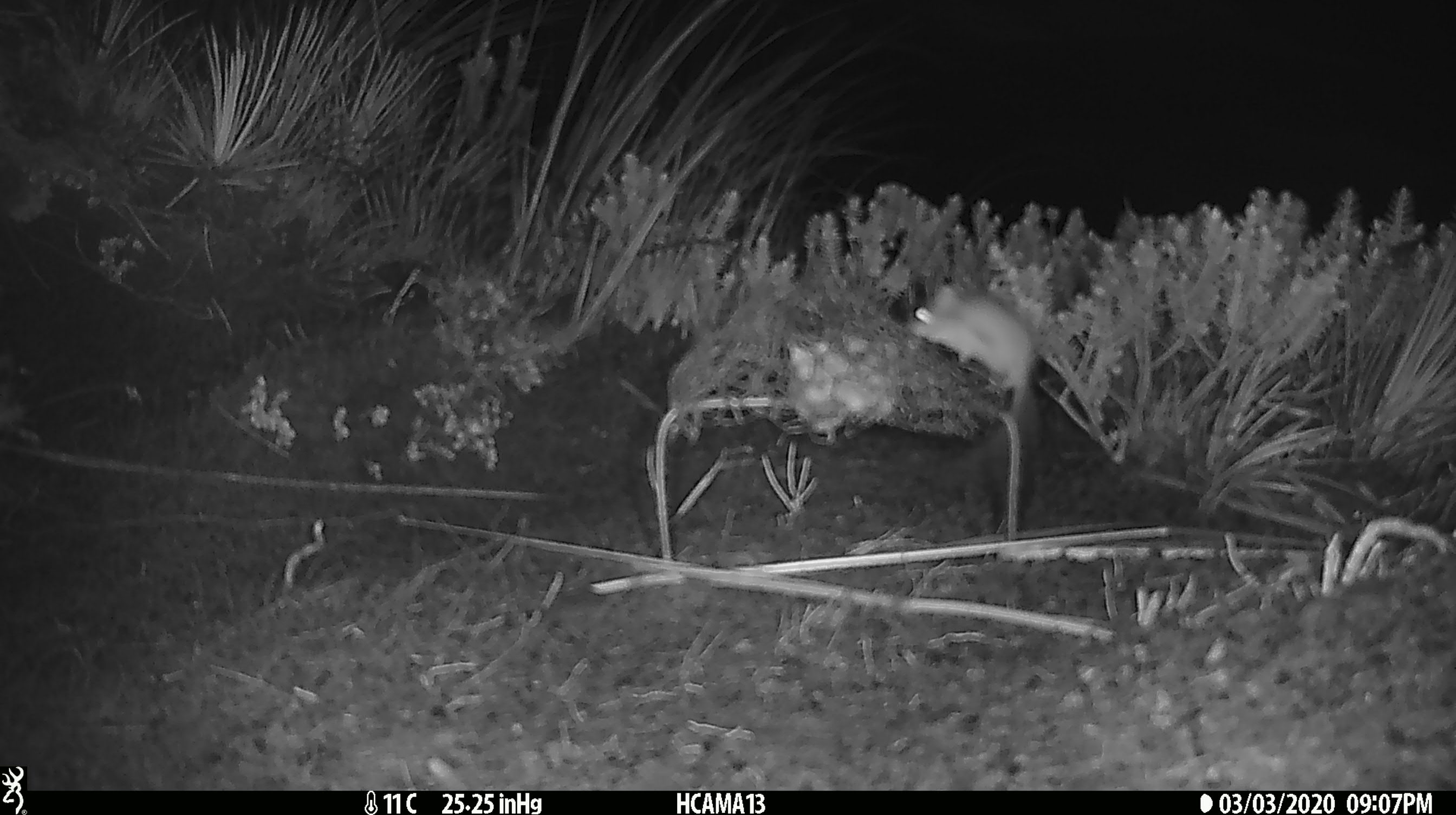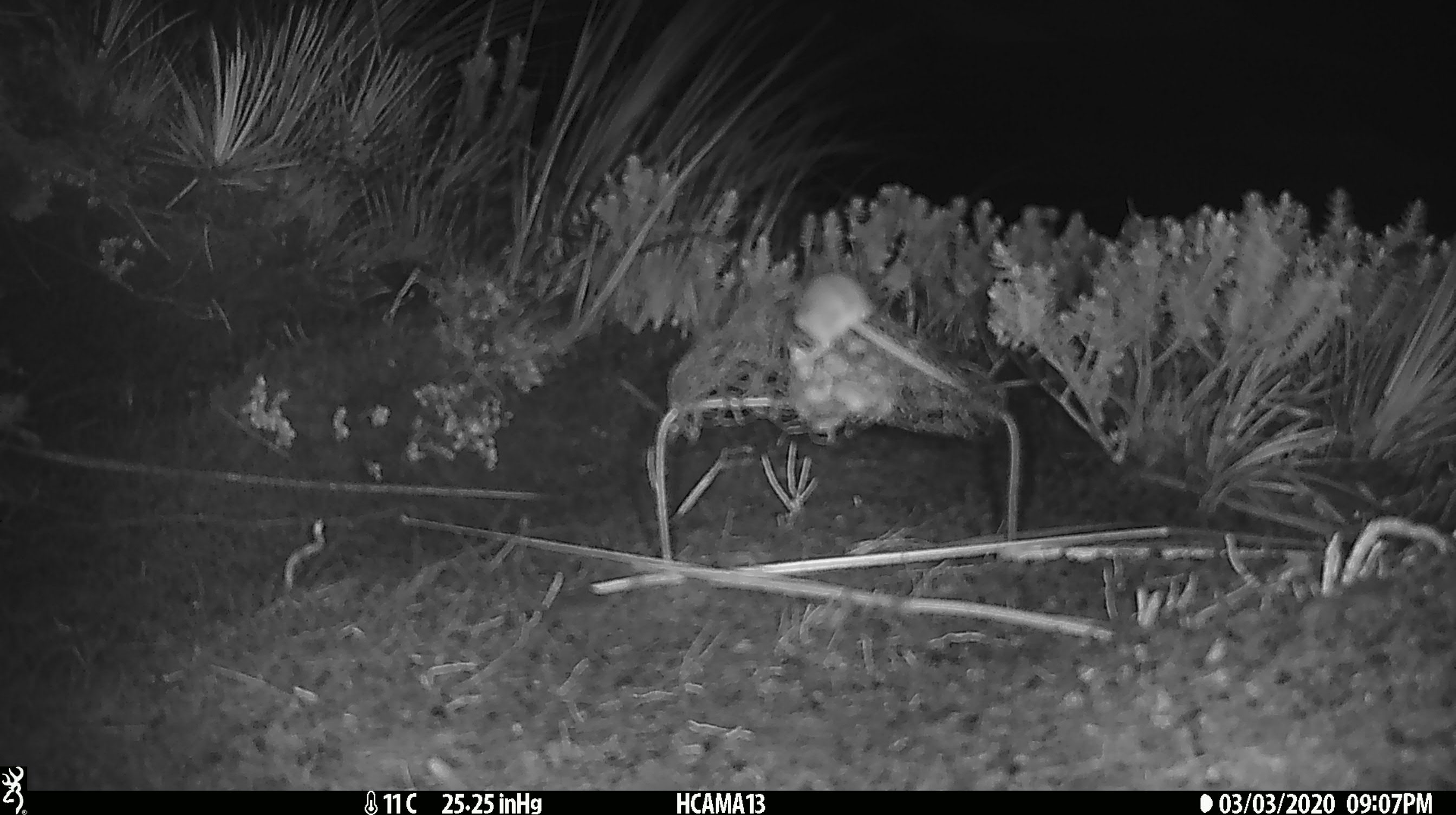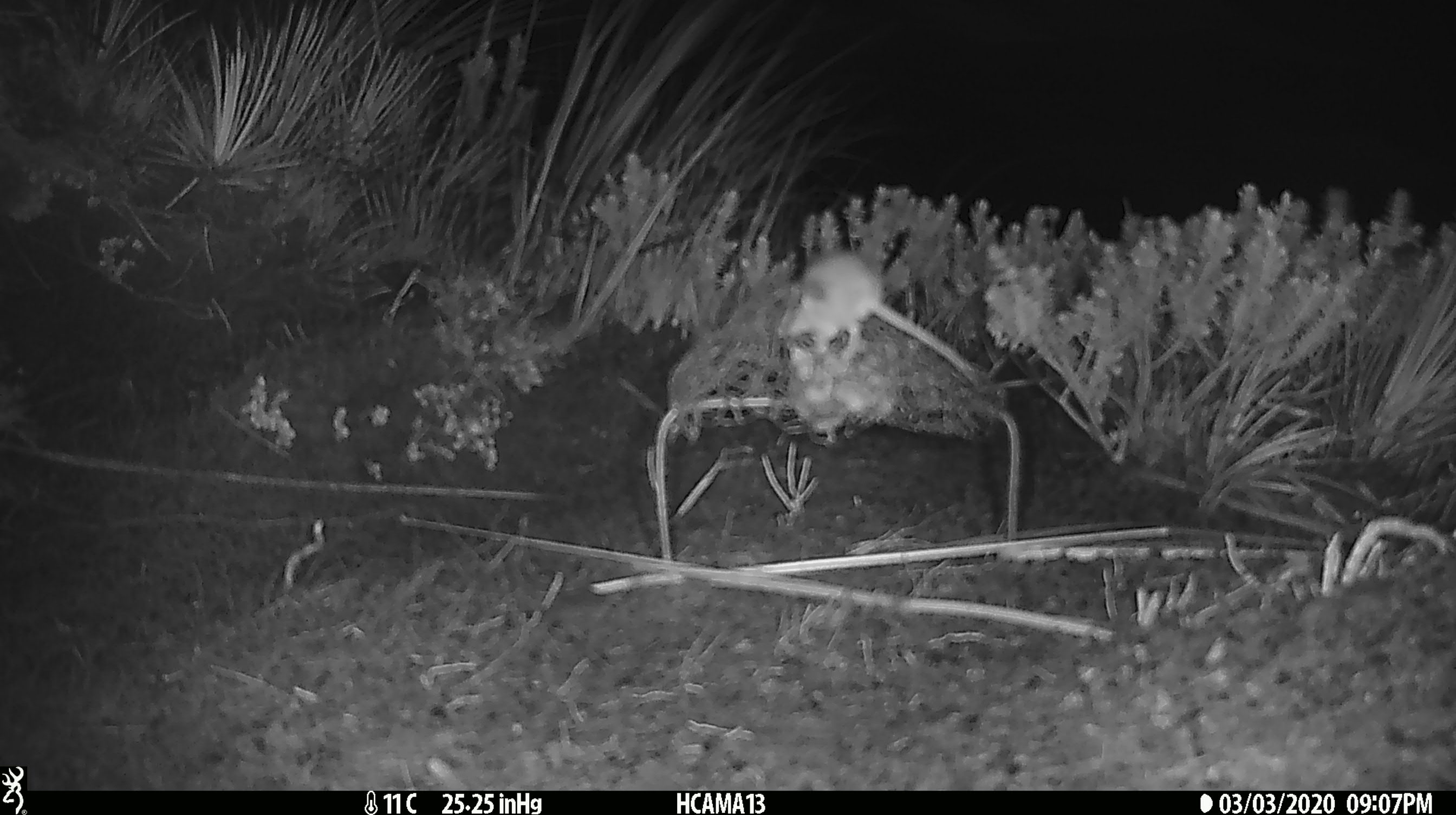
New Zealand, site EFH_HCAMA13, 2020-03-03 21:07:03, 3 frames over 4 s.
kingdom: Animalia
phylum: Chordata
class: Mammalia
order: Rodentia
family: Muridae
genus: Mus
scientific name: Mus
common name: mouse